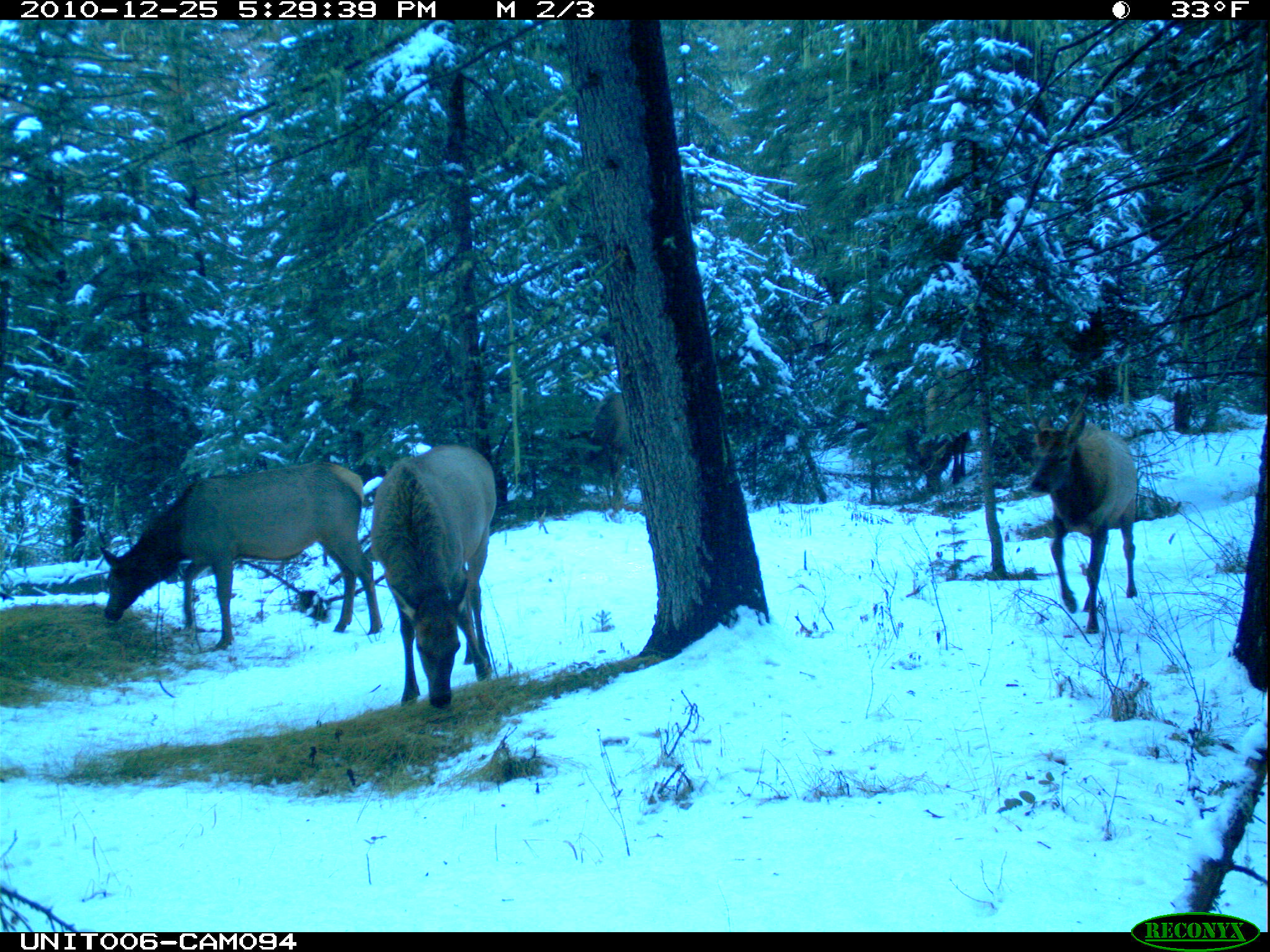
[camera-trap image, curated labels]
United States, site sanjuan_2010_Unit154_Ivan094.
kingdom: Animalia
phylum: Chordata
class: Mammalia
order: Artiodactyla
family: Cervidae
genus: Cervus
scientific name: Cervus elaphus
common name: red deer